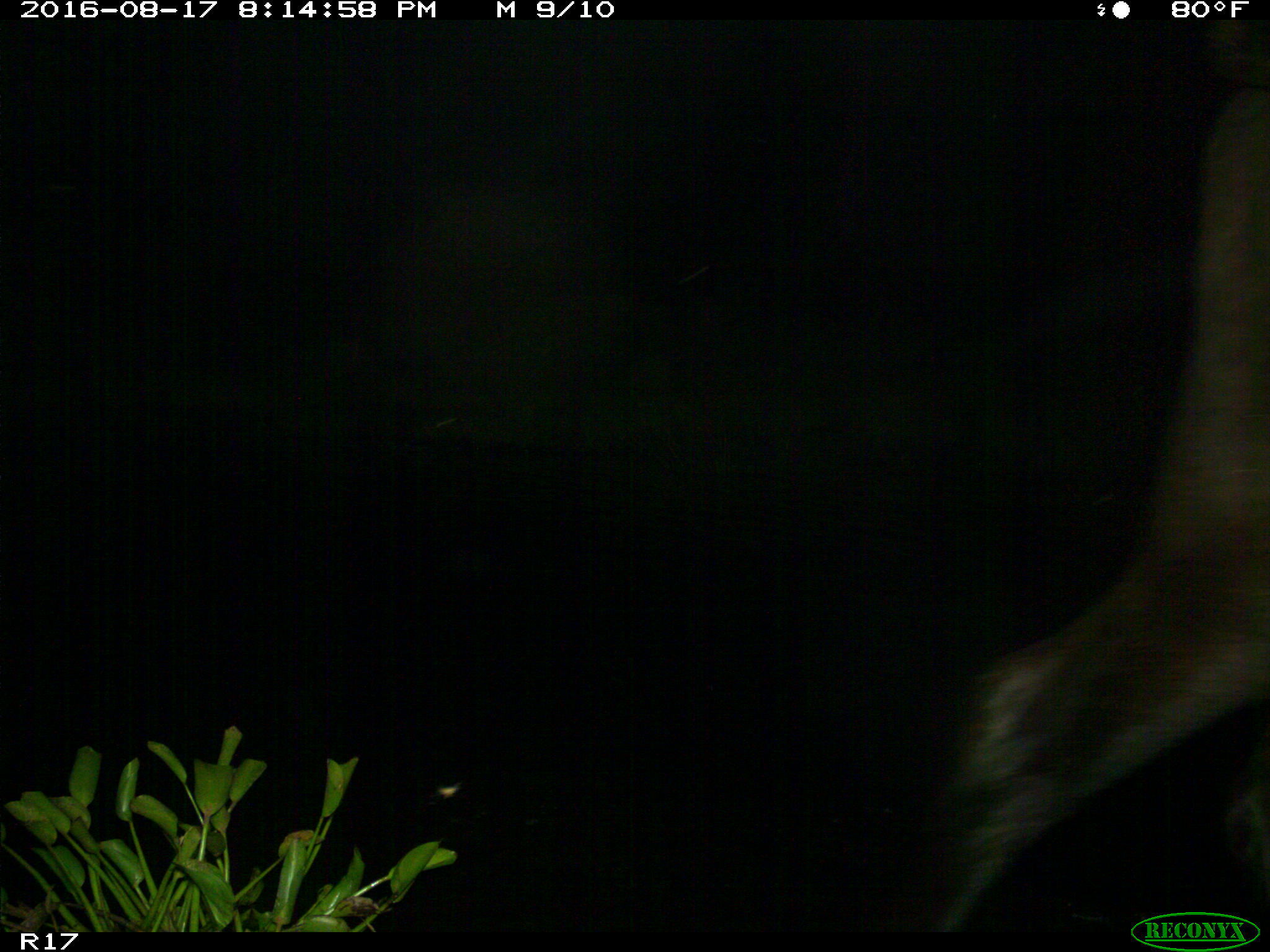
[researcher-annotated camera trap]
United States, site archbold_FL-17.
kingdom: Animalia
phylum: Chordata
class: Mammalia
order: Artiodactyla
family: Bovidae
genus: Bos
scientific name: Bos taurus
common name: domestic cow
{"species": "Bos taurus (domestic cow)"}